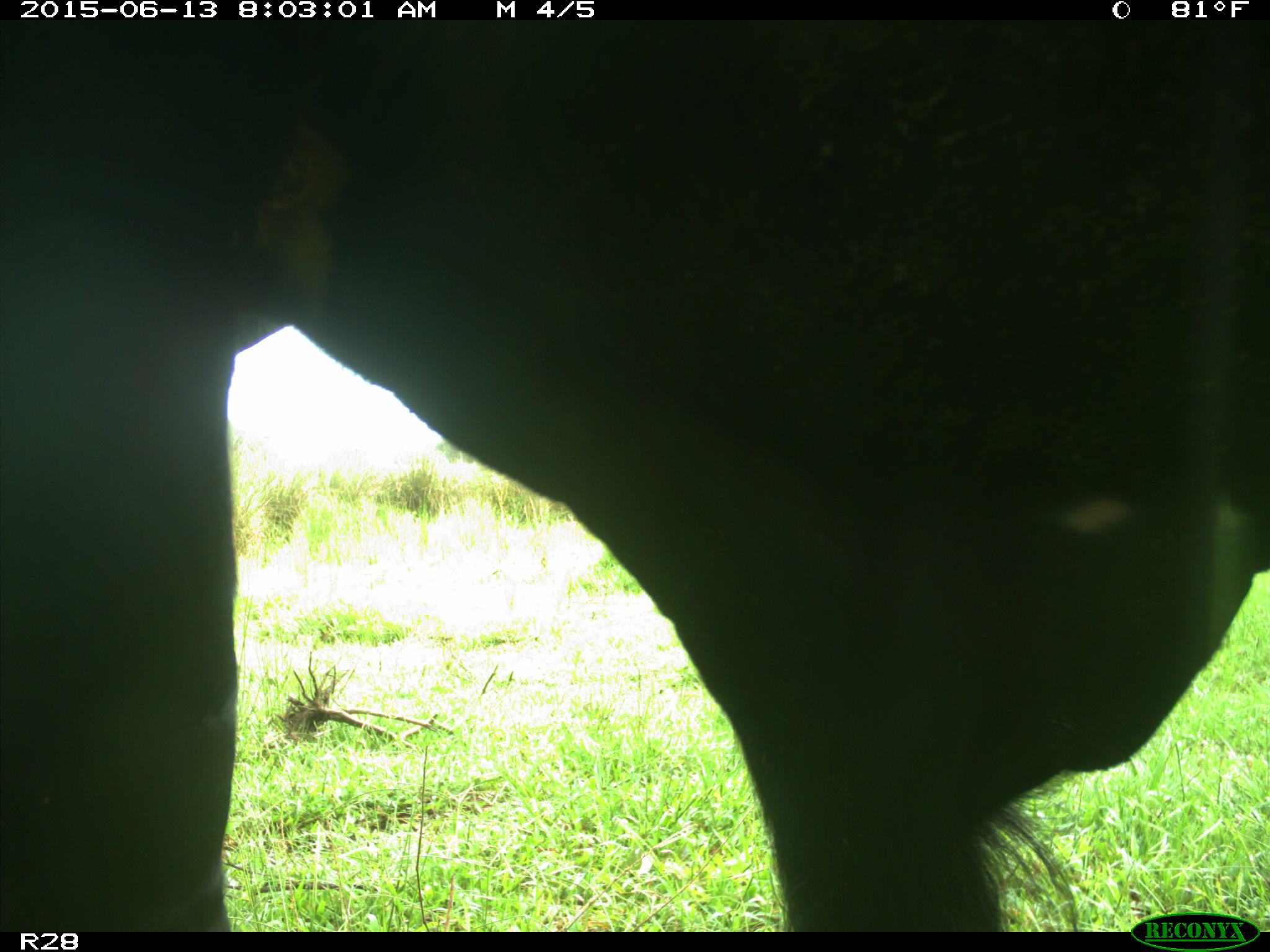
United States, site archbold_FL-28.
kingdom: Animalia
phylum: Chordata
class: Mammalia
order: Artiodactyla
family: Bovidae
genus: Bos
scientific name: Bos taurus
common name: domestic cow